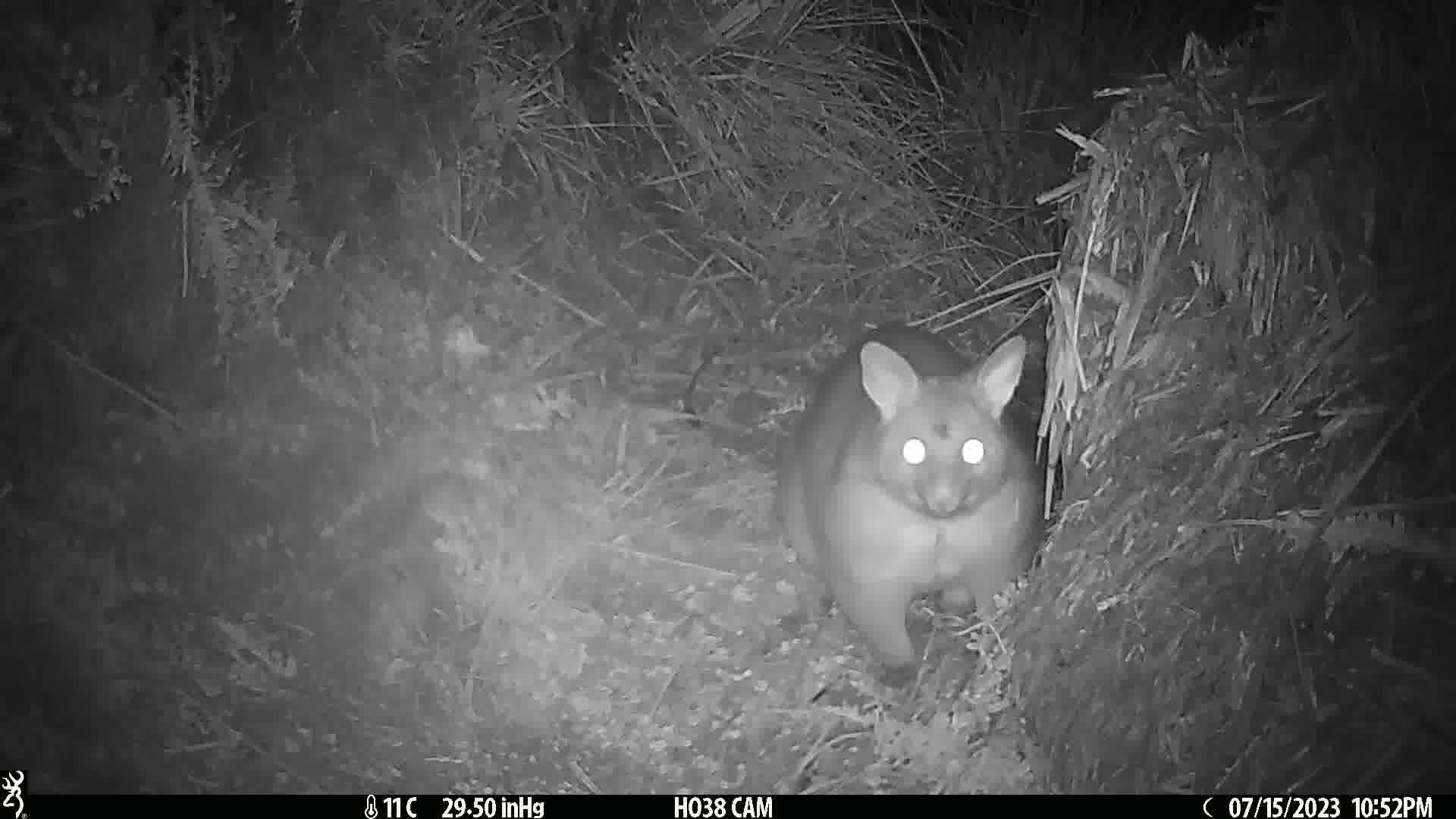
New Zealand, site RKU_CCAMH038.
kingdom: Animalia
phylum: Chordata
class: Mammalia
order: Diprotodontia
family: Phalangeridae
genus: Trichosurus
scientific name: Trichosurus vulpecula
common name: common brushtail possum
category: possum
Possum (common brushtail possum) (Trichosurus vulpecula).